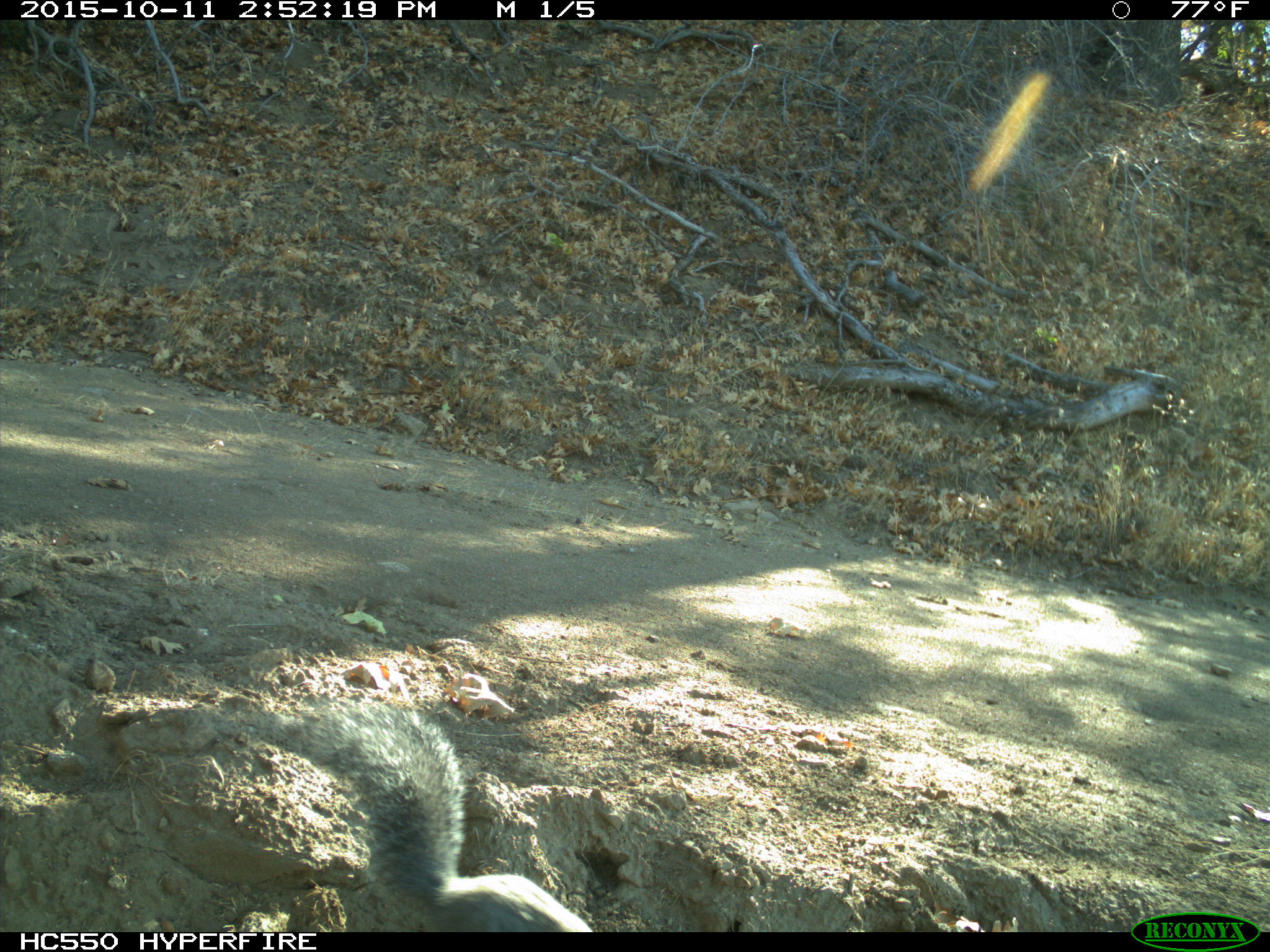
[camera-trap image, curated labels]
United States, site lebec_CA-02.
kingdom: Animalia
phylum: Chordata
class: Mammalia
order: Rodentia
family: Sciuridae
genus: Sciurus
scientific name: Sciurus carolinensis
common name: eastern gray squirrel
Sciurus carolinensis (eastern gray squirrel).